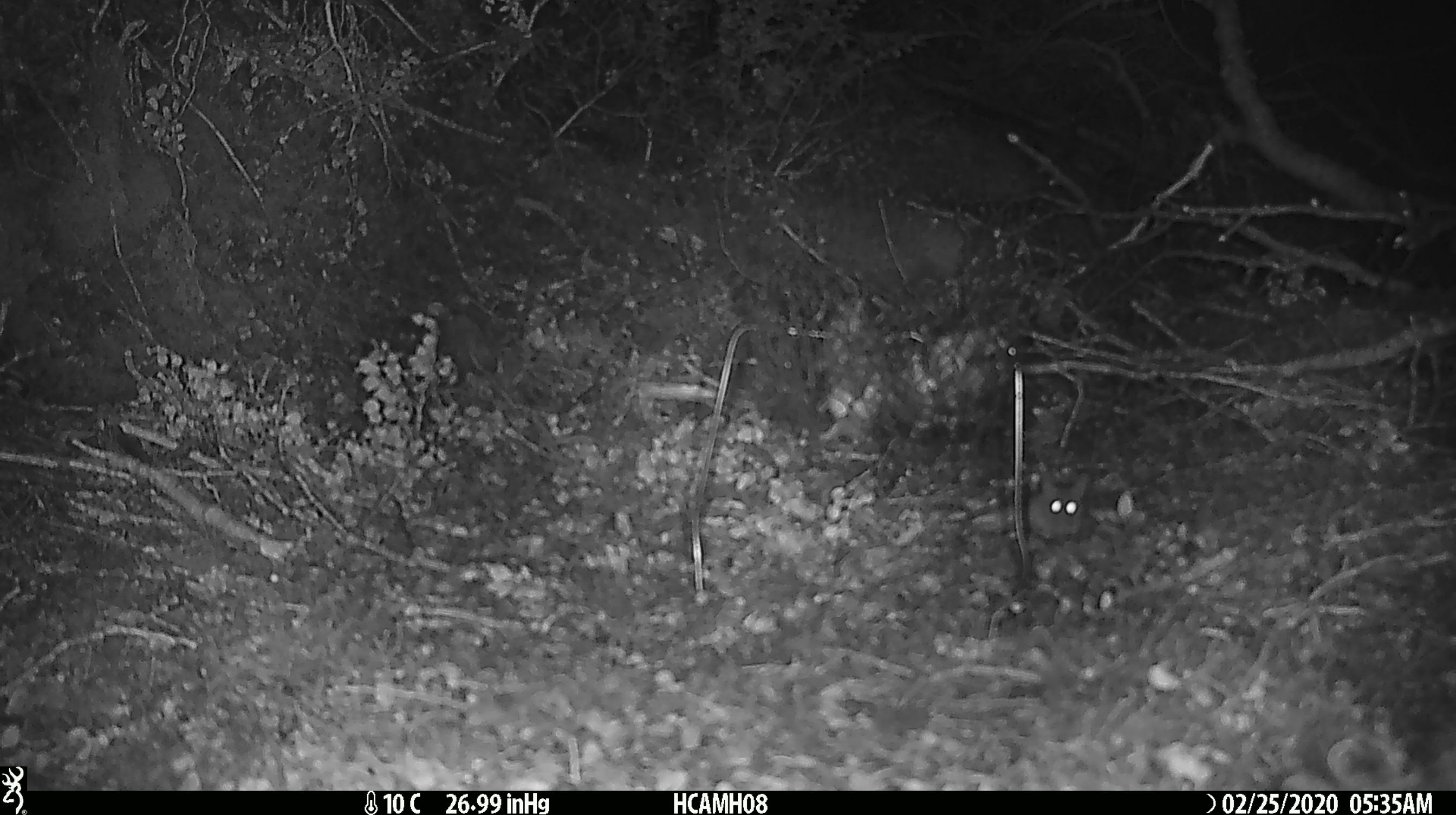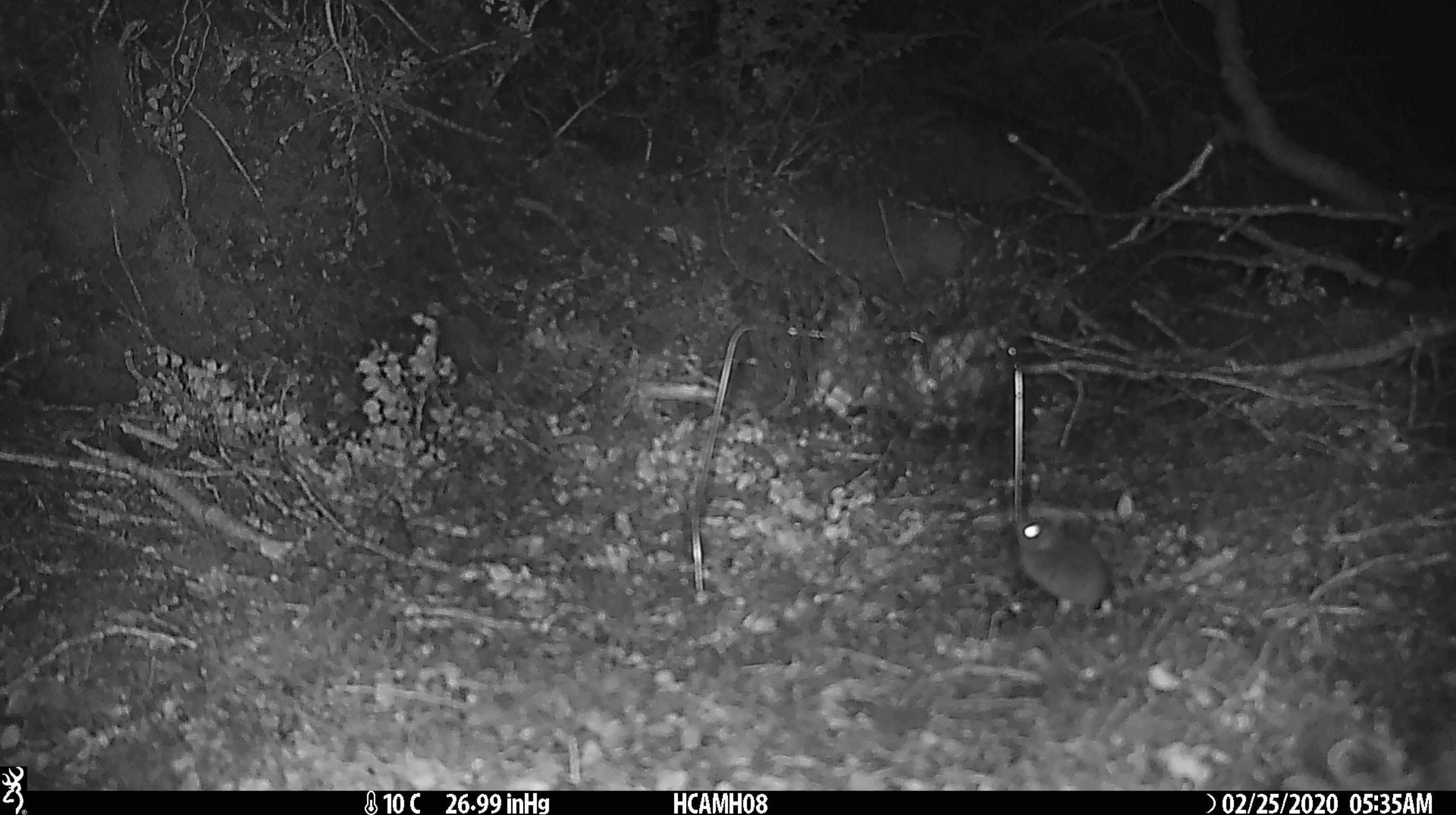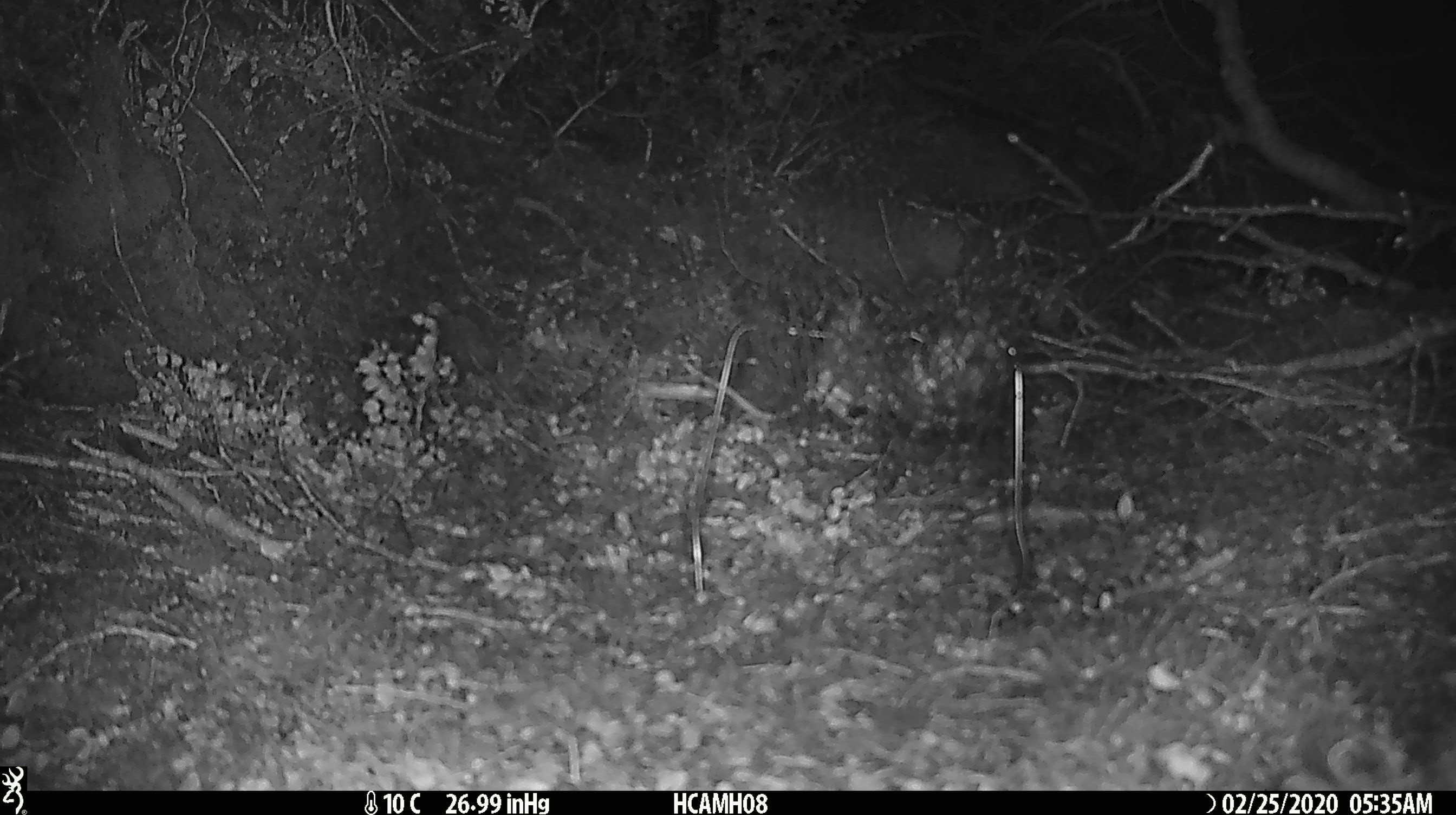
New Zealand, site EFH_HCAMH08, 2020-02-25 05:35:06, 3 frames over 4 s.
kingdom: Animalia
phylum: Chordata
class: Mammalia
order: Rodentia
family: Muridae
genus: Mus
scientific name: Mus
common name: mouse